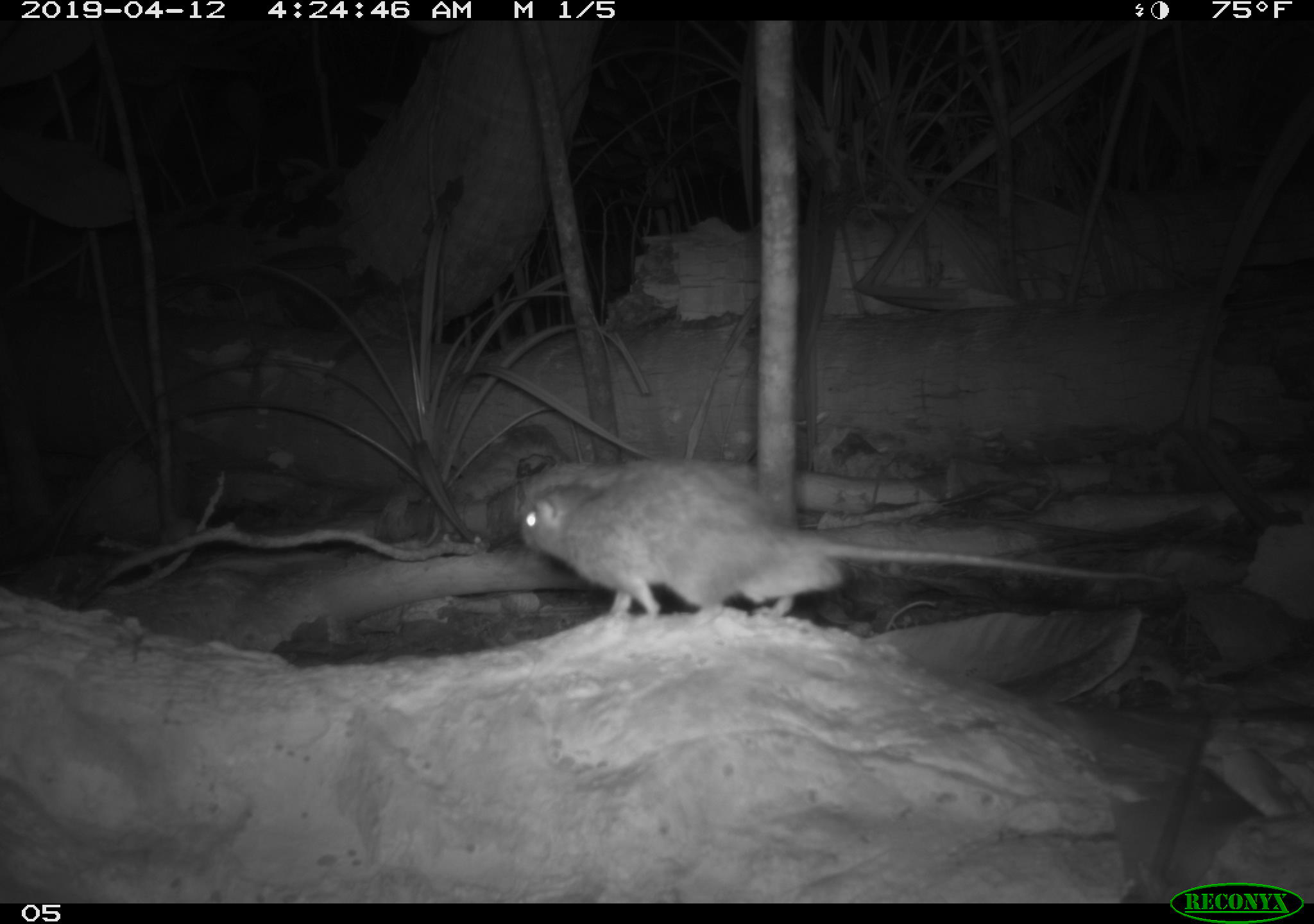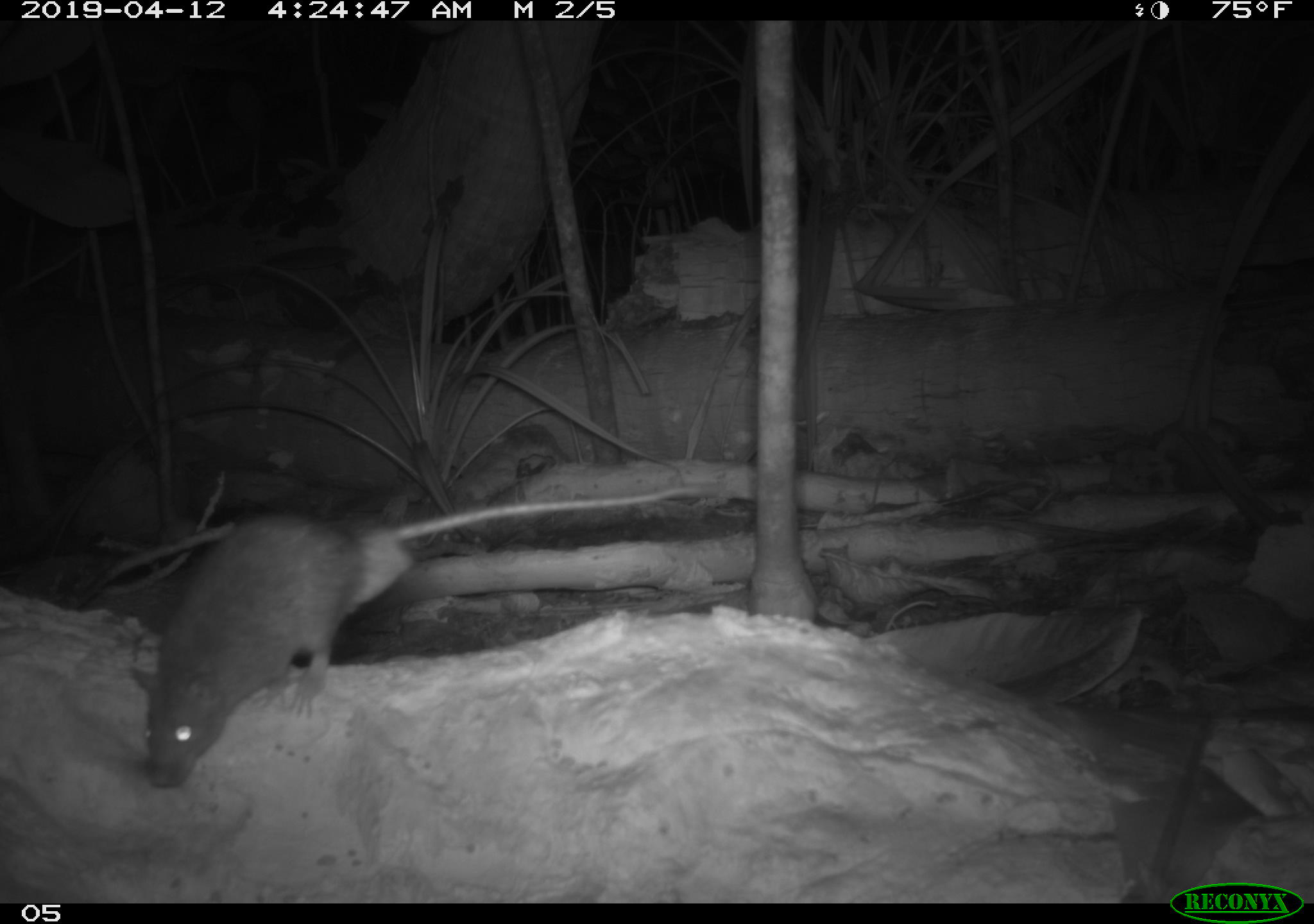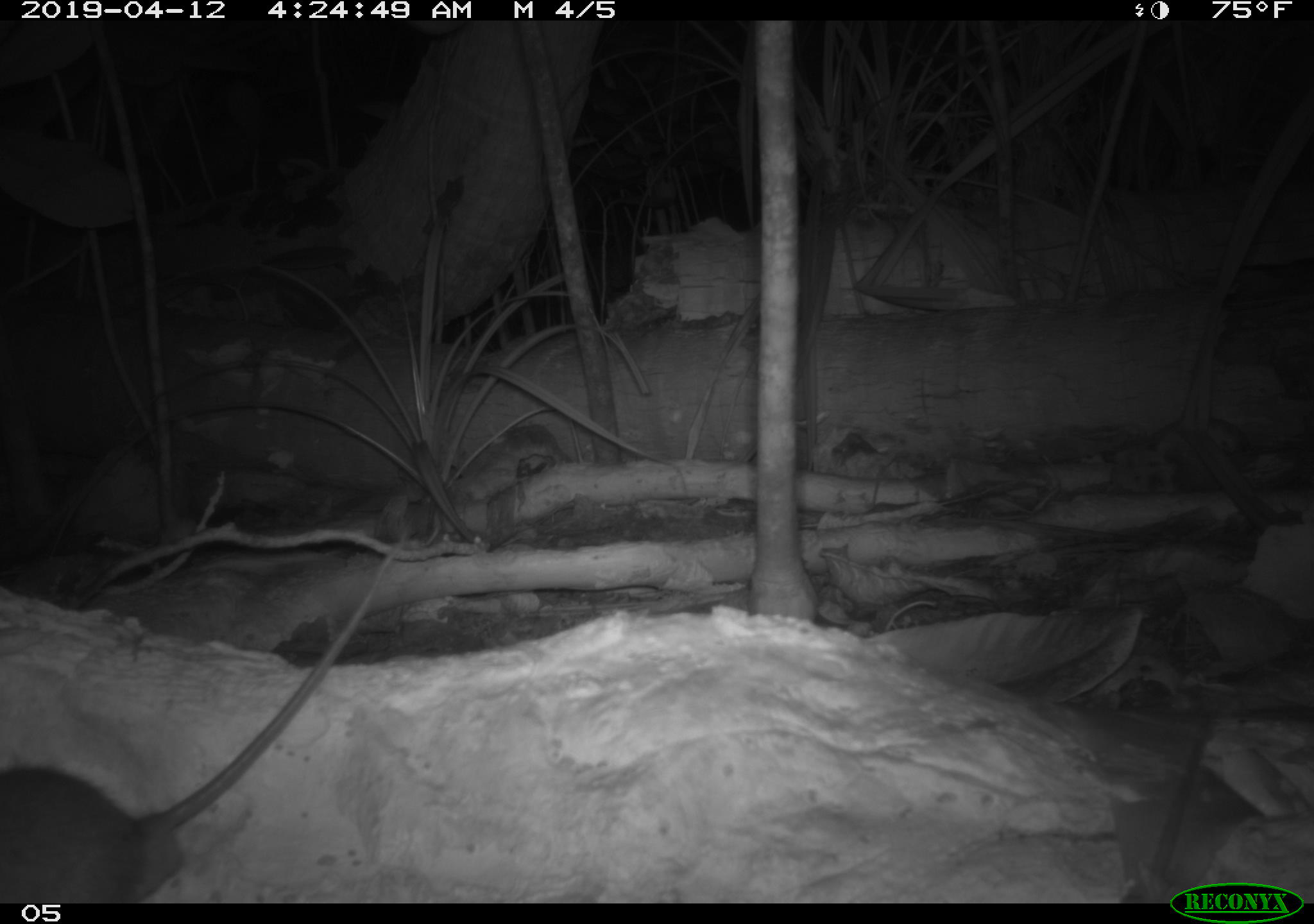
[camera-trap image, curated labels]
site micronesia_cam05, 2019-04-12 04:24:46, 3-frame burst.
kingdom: Animalia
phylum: Chordata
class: Mammalia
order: Rodentia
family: Muridae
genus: Rattus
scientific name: Rattus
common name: rat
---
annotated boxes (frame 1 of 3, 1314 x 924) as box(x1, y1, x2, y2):
rat: box(505, 459, 852, 627)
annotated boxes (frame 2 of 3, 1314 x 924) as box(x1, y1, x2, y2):
rat: box(133, 472, 724, 781)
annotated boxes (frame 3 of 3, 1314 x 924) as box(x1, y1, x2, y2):
rat: box(0, 511, 406, 920)